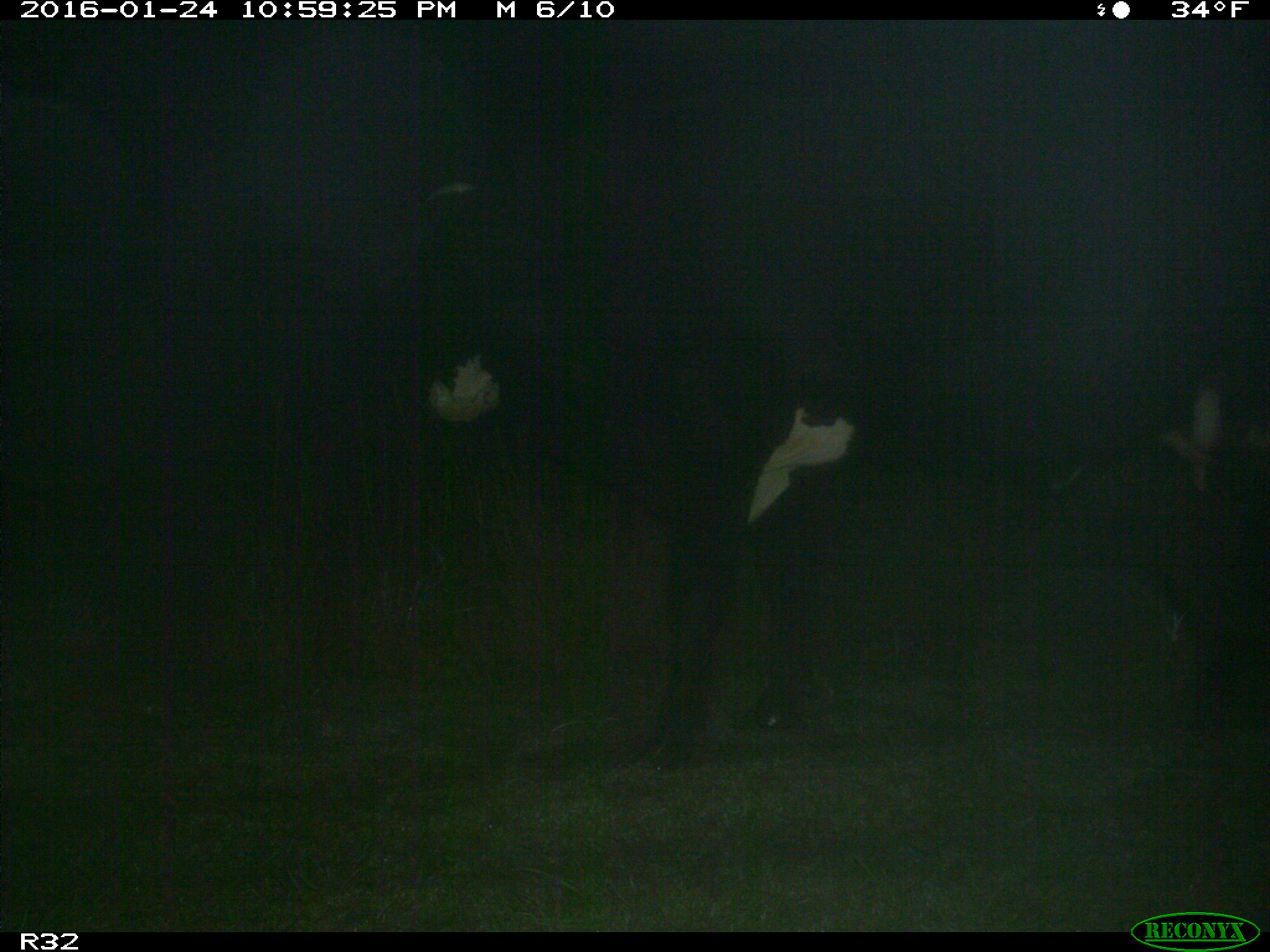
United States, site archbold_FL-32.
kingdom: Animalia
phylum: Chordata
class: Mammalia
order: Artiodactyla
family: Bovidae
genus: Bos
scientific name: Bos taurus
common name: domestic cow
Bos taurus (domestic cow).